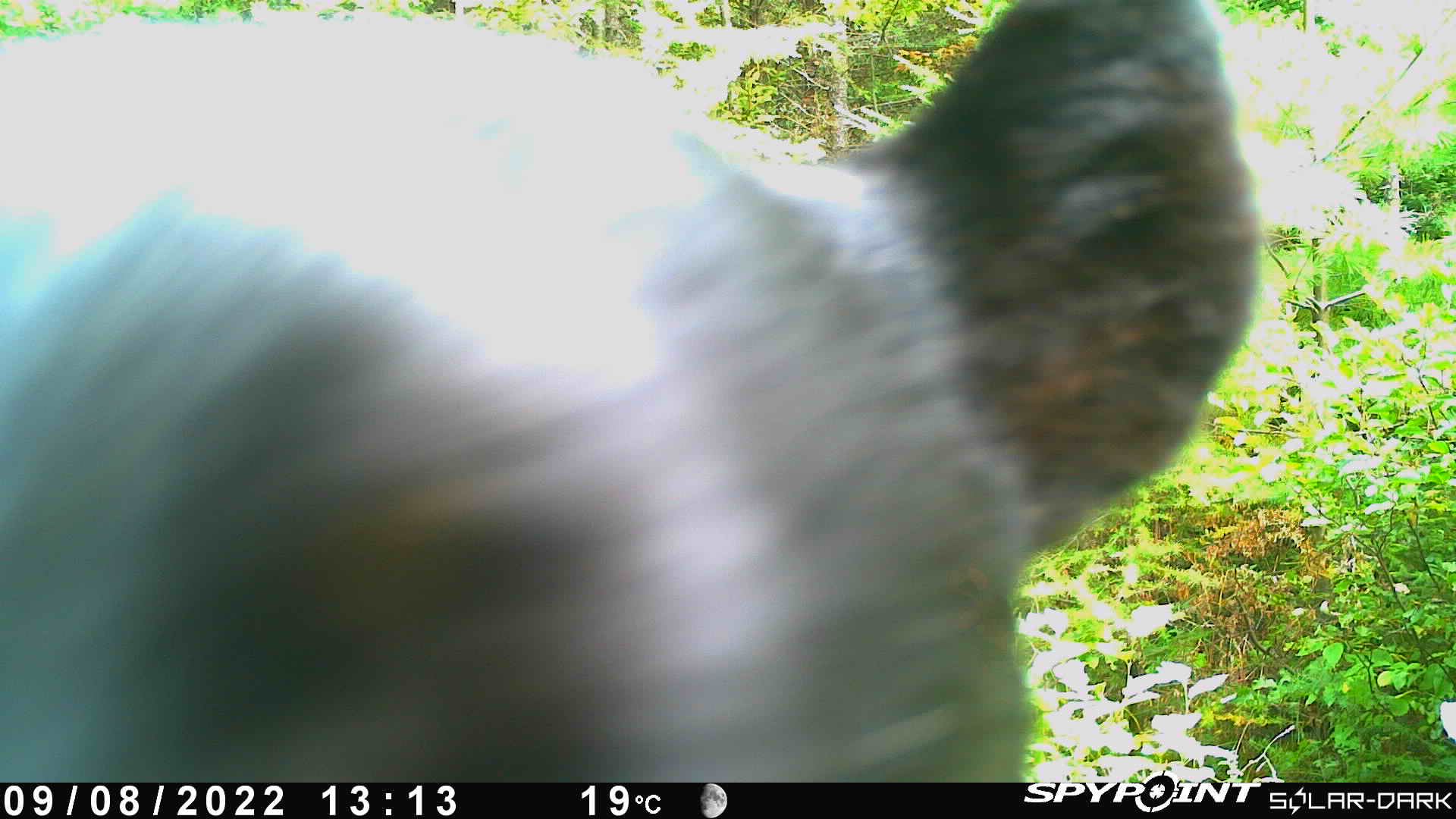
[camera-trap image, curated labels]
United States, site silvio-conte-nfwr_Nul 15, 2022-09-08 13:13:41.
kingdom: Animalia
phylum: Chordata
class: Mammalia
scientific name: Mammalia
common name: mammal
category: mammal sp.